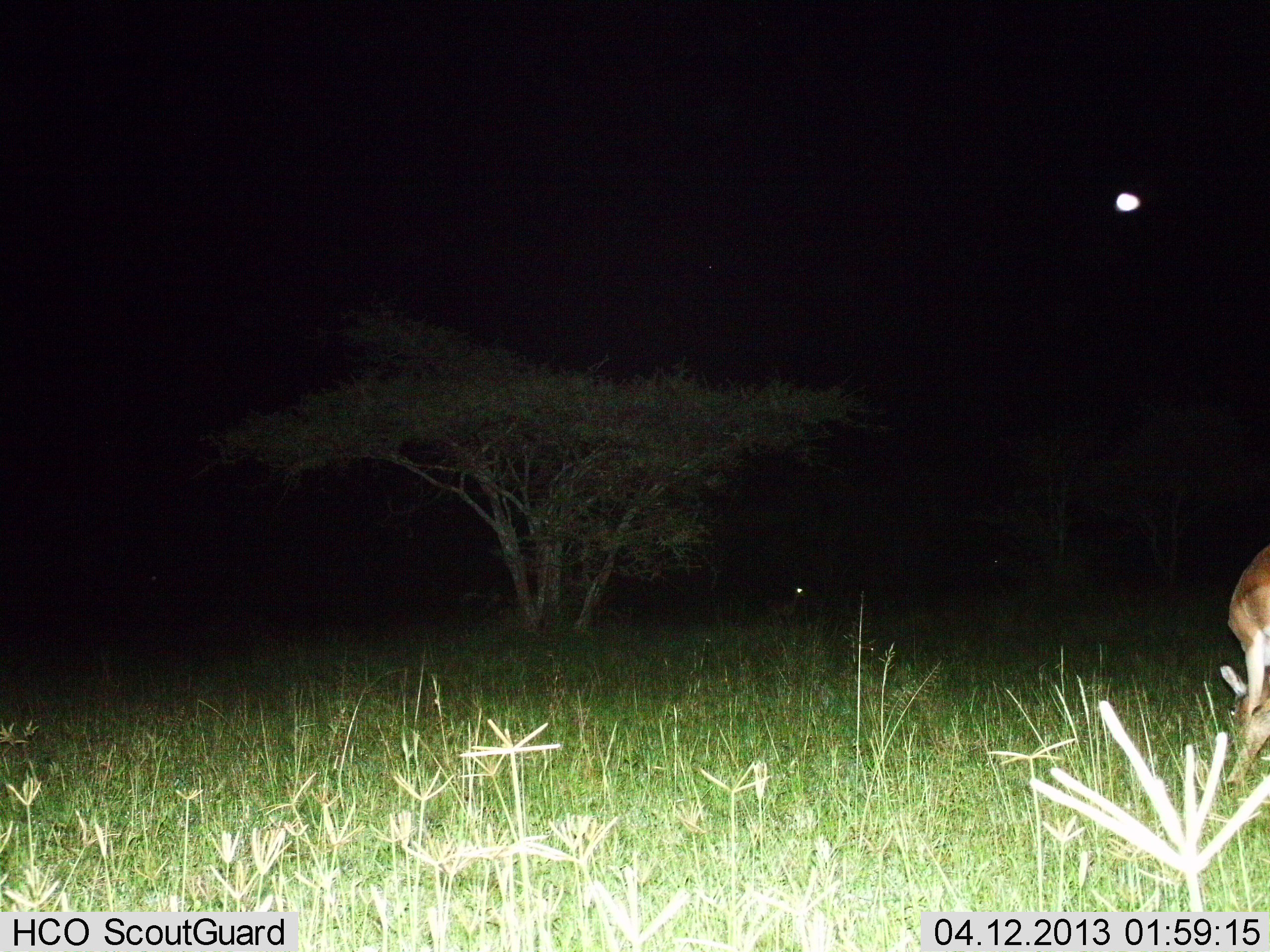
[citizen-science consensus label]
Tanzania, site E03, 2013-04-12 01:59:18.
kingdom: Animalia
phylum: Chordata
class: Mammalia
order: Artiodactyla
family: Bovidae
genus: Aepyceros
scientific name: Aepyceros melampus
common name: impala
Impala (Aepyceros melampus), count 1. Behavior (volunteer vote fractions): standing 50%, resting 0%, moving 0%, interacting 0%. Young present (vote fraction): 0%. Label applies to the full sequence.